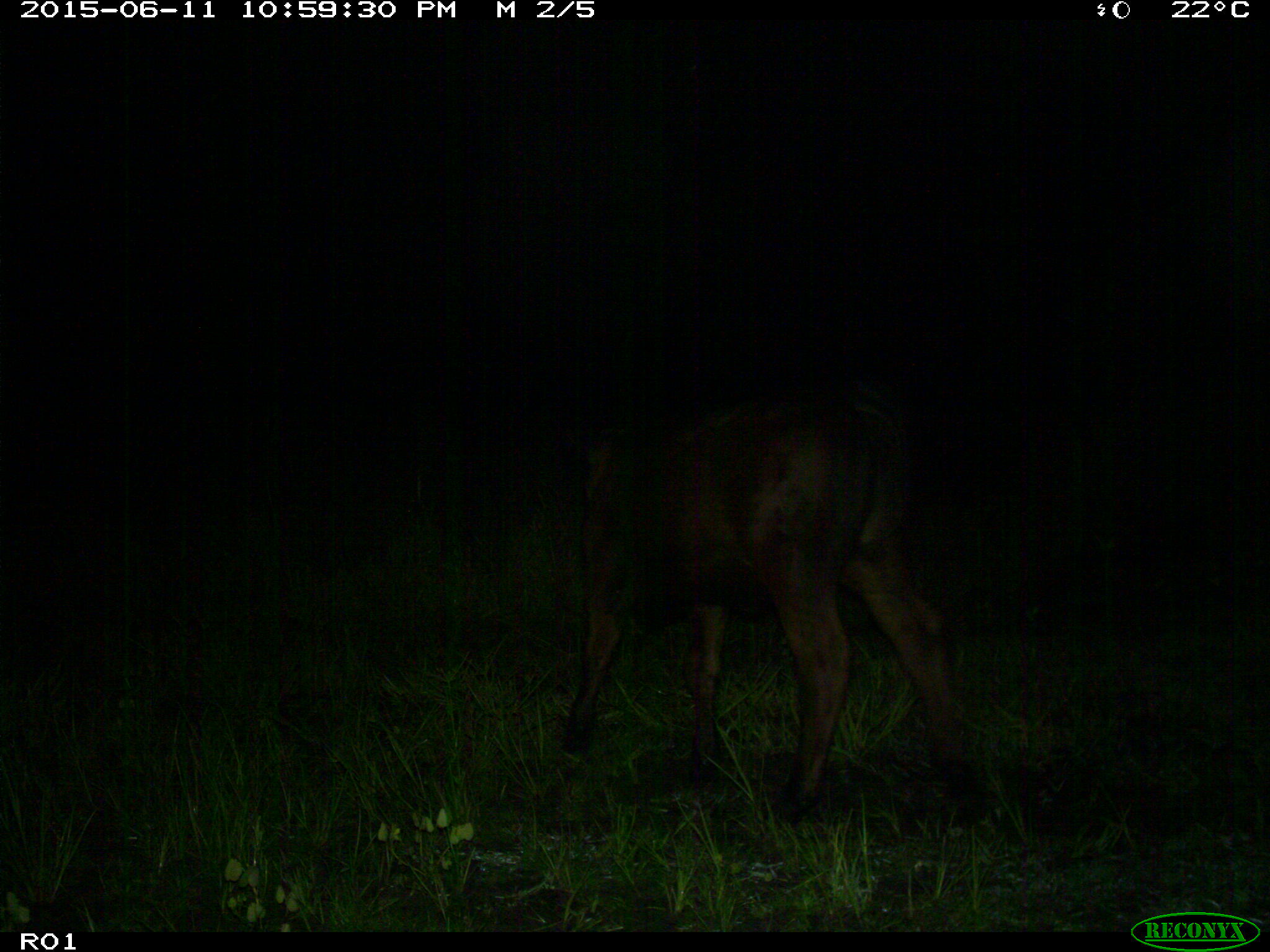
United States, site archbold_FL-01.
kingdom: Animalia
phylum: Chordata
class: Mammalia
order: Artiodactyla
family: Bovidae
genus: Bos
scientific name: Bos taurus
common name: domestic cow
Bos taurus (domestic cow).